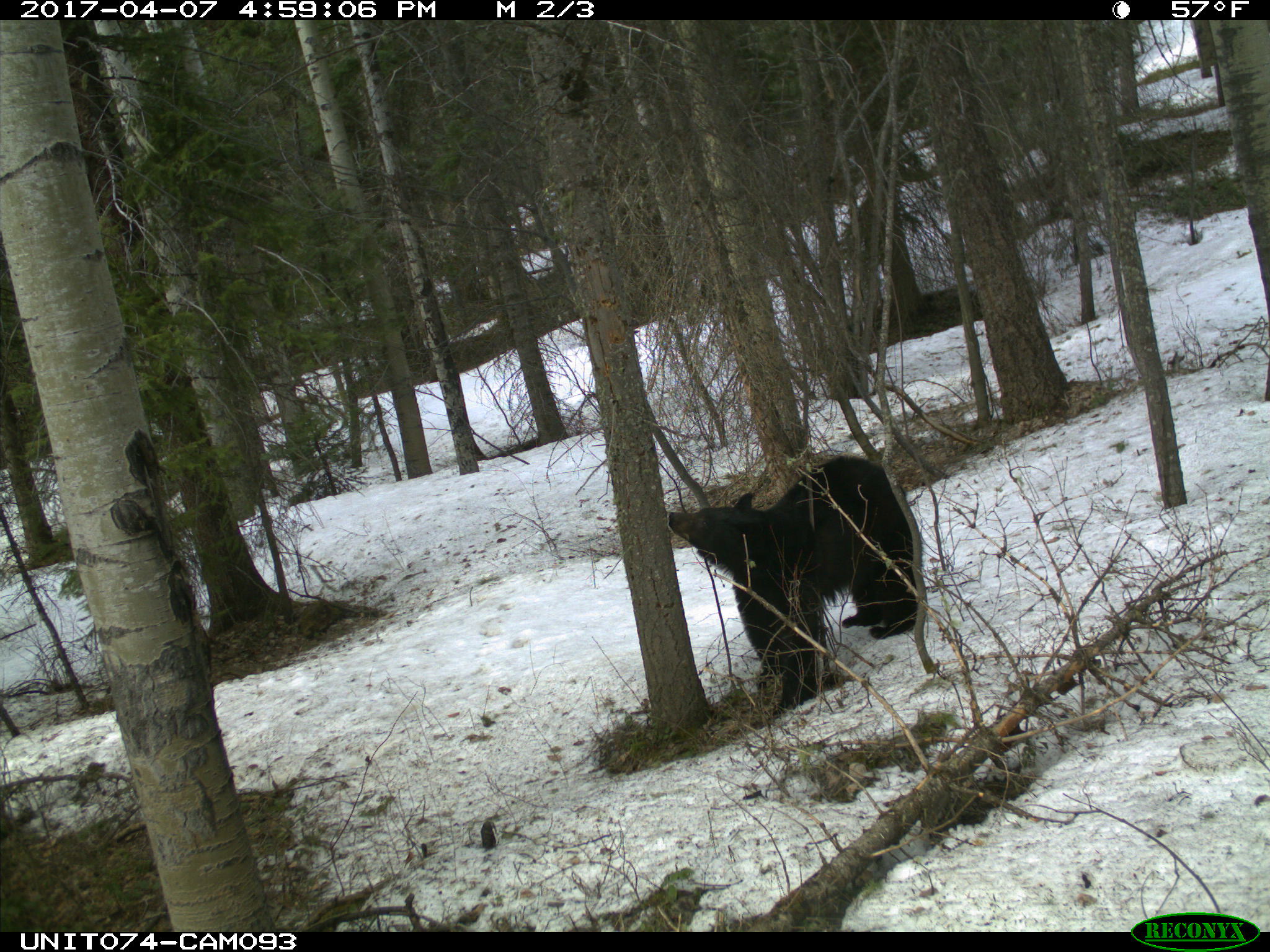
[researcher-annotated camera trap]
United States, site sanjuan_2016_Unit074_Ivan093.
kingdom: Animalia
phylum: Chordata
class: Mammalia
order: Carnivora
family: Ursidae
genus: Ursus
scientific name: Ursus americanus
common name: american black bear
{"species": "Ursus americanus (american black bear)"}